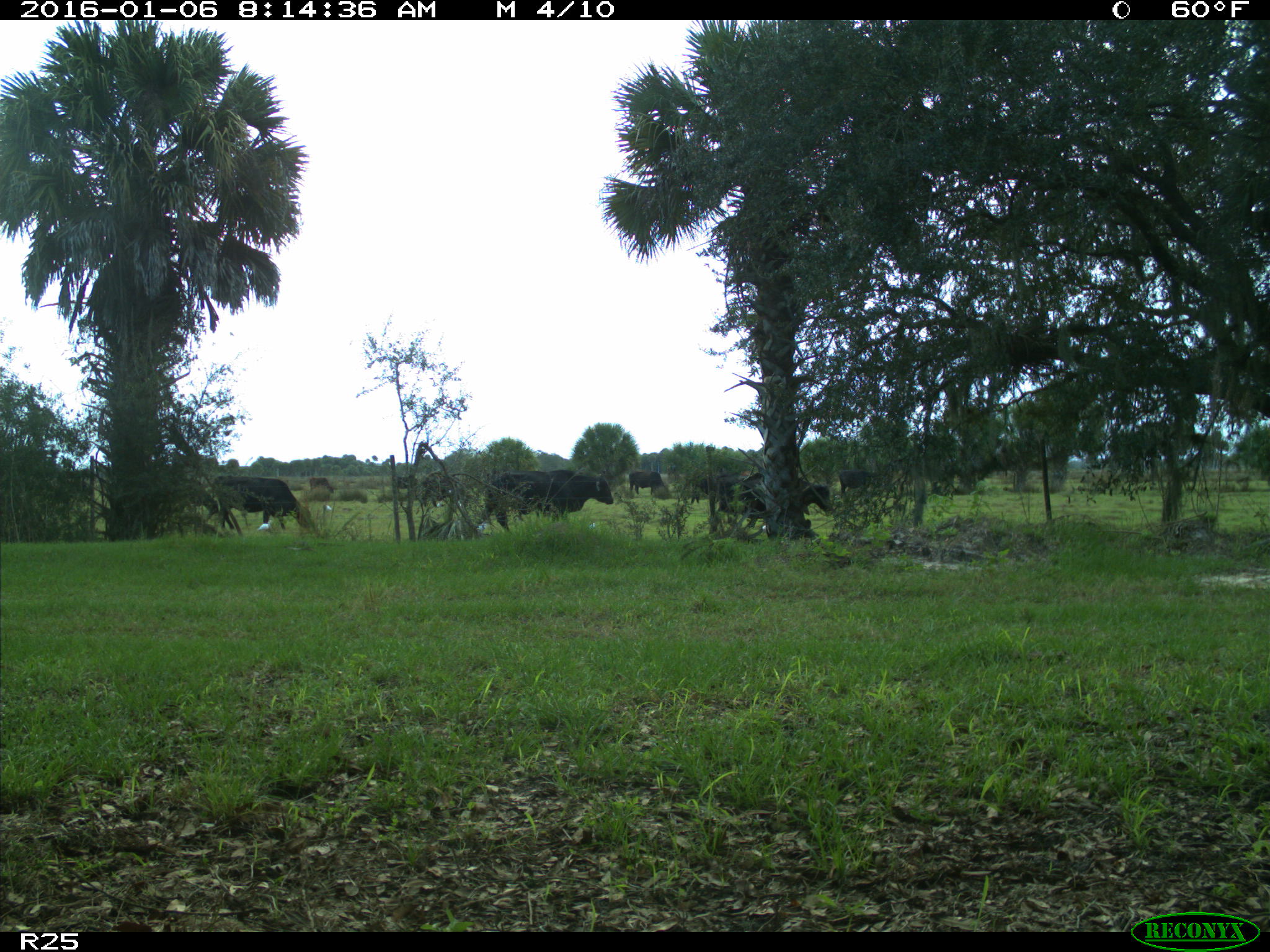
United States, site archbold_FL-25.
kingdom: Animalia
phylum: Chordata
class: Mammalia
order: Artiodactyla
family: Bovidae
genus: Bos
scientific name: Bos taurus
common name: domestic cow